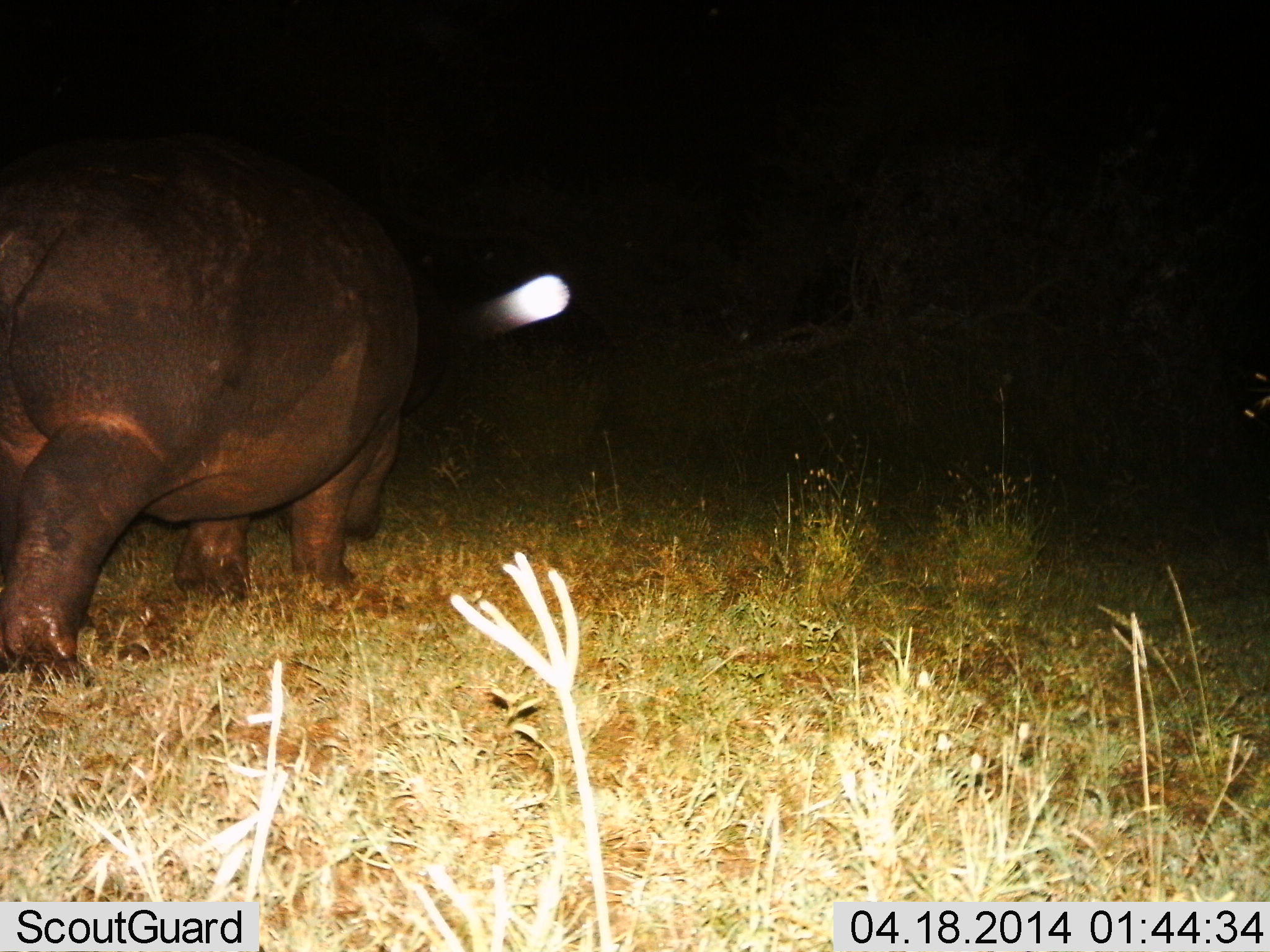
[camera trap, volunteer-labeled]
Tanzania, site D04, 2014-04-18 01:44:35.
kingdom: Animalia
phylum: Chordata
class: Mammalia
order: Artiodactyla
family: Hippopotamidae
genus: Hippopotamus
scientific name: Hippopotamus amphibius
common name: hippopotamus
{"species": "hippopotamus (Hippopotamus amphibius)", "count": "1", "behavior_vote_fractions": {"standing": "30%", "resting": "0%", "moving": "80%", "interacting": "0%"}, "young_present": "0%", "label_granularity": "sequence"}